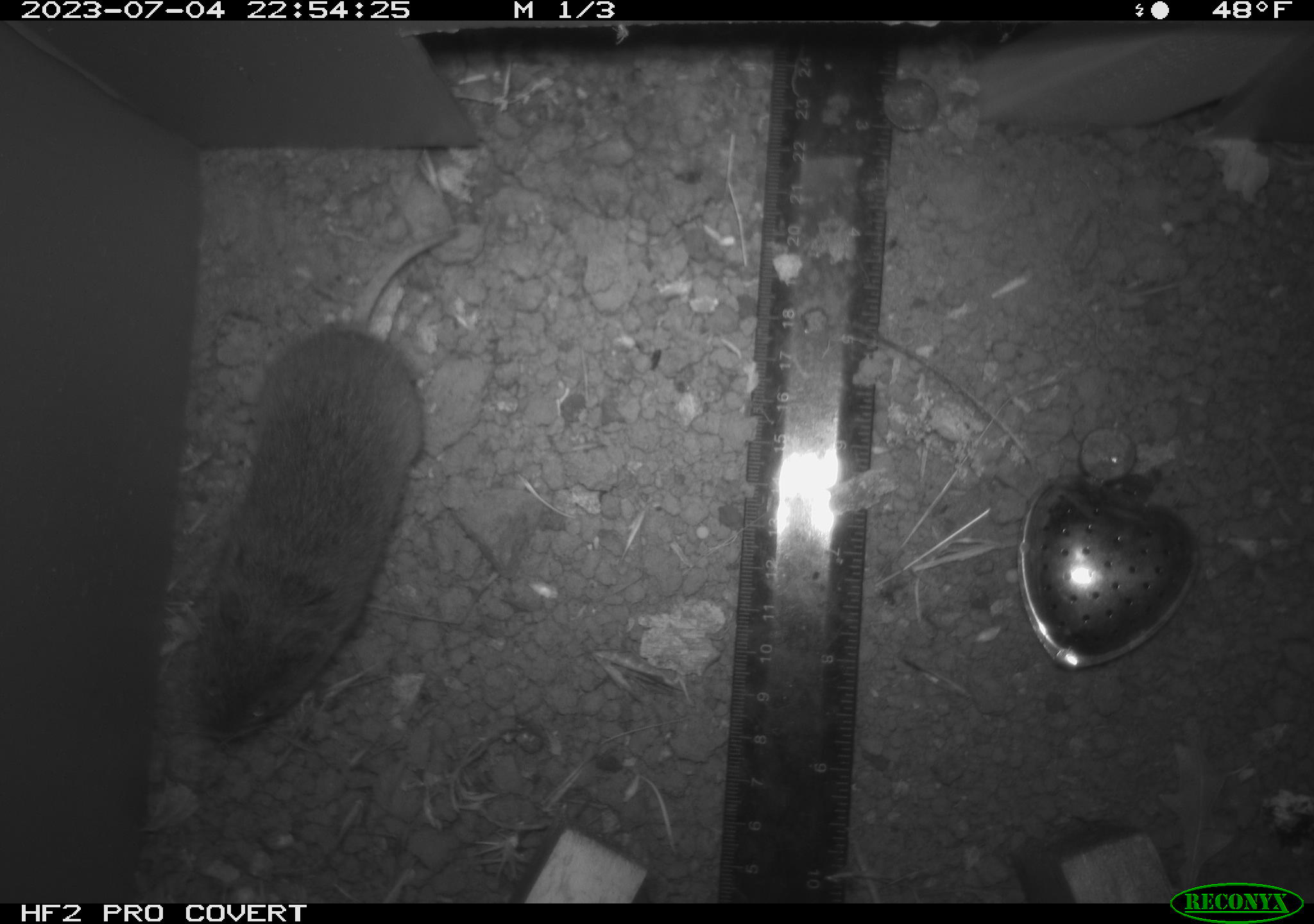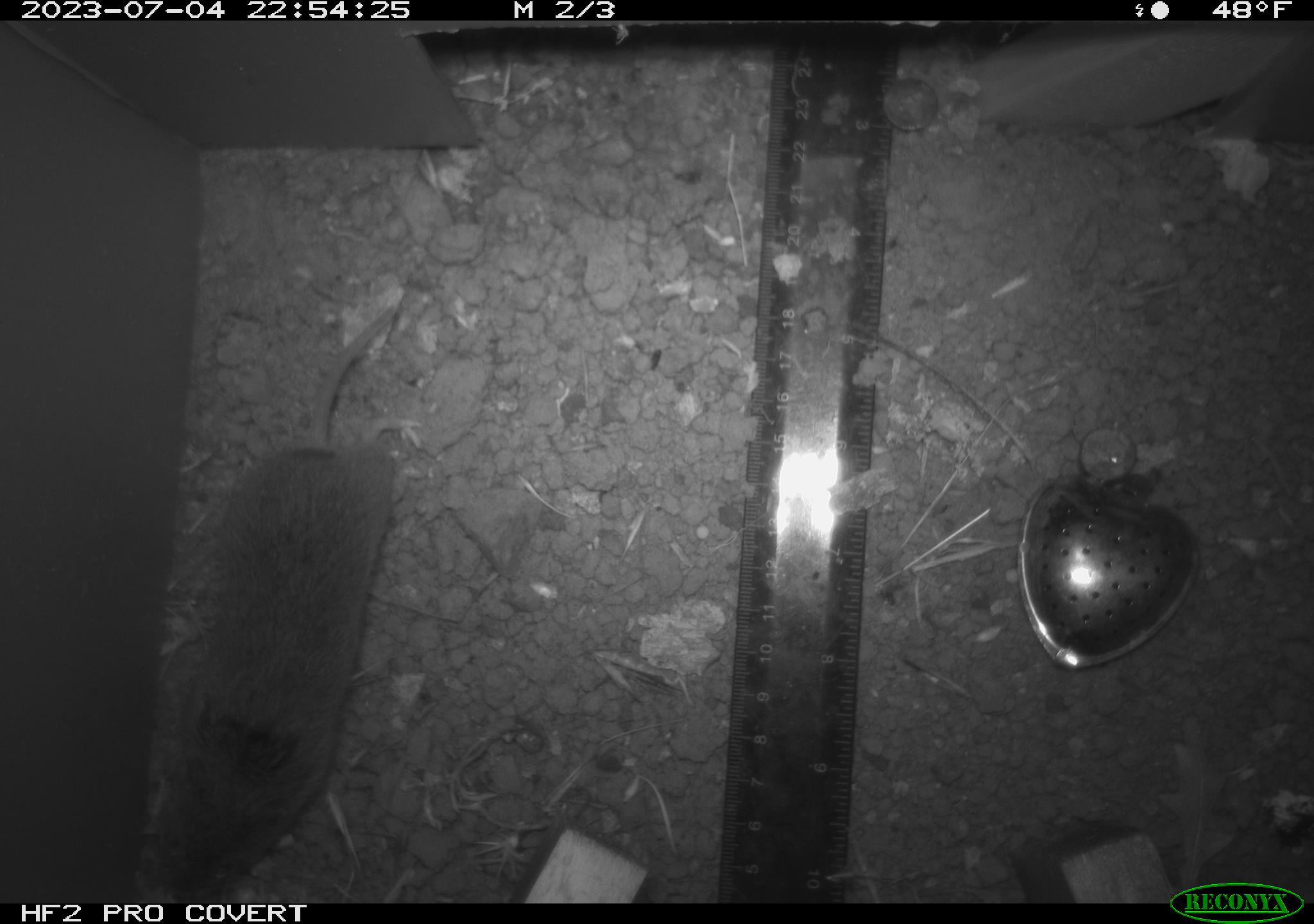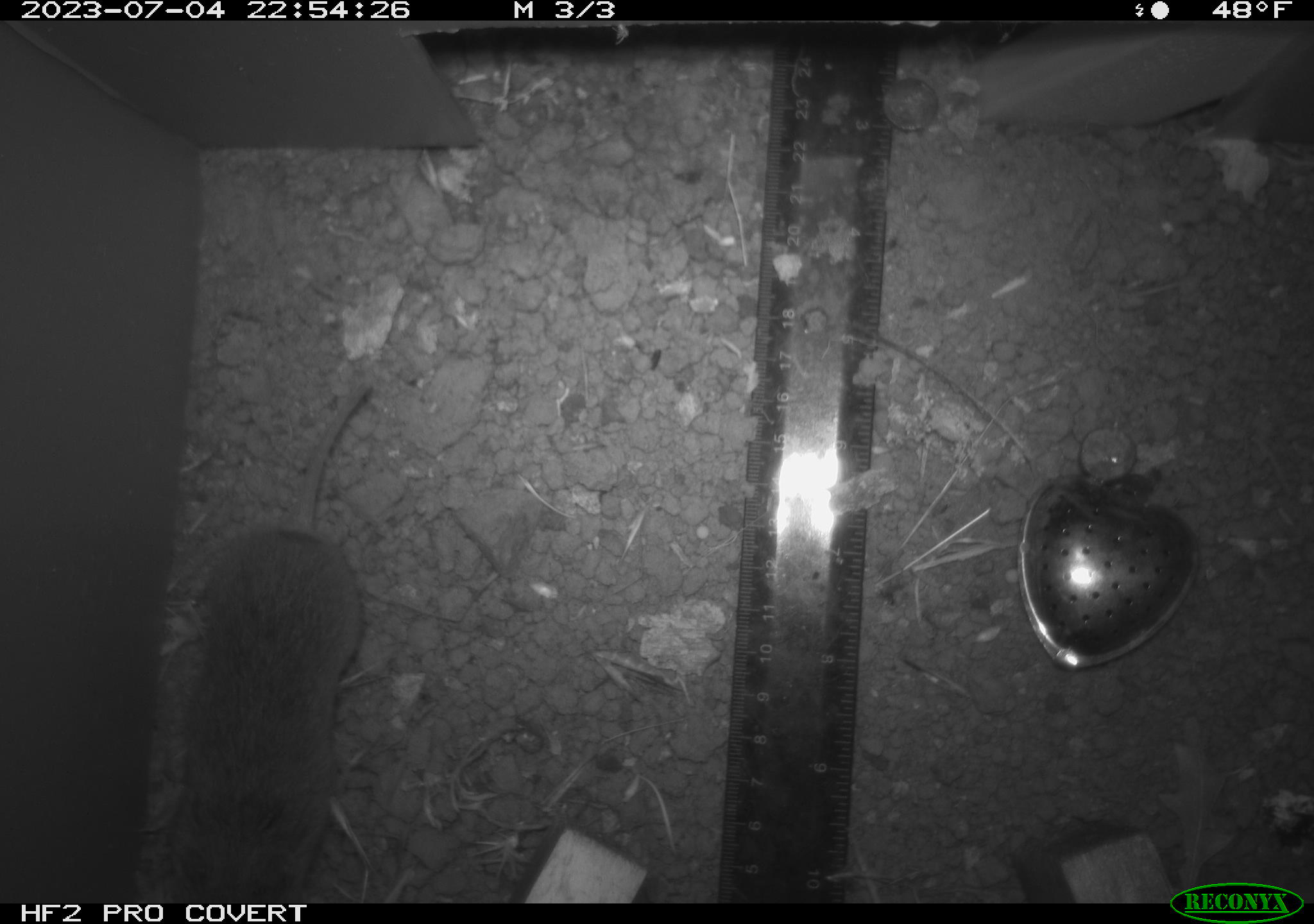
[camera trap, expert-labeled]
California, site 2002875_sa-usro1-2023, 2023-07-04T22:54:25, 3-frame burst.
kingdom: Animalia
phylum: Chordata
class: Mammalia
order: Rodentia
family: Cricetidae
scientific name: Arvicolinae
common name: voles, lemmings, and muskrats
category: arvicolinae subfamily